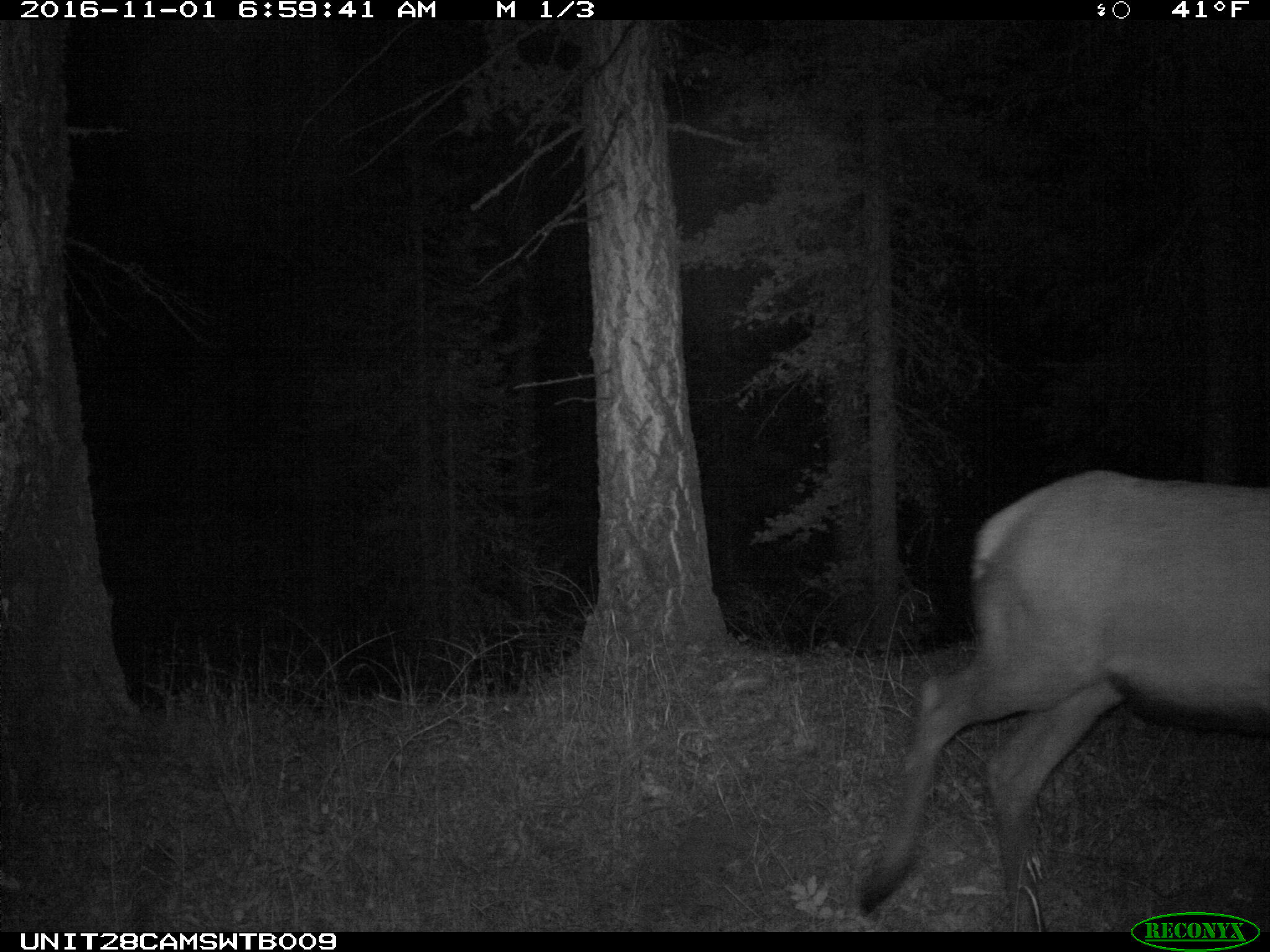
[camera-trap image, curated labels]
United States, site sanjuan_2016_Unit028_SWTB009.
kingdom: Animalia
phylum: Chordata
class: Mammalia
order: Artiodactyla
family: Cervidae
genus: Cervus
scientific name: Cervus elaphus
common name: red deer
Cervus elaphus (red deer).